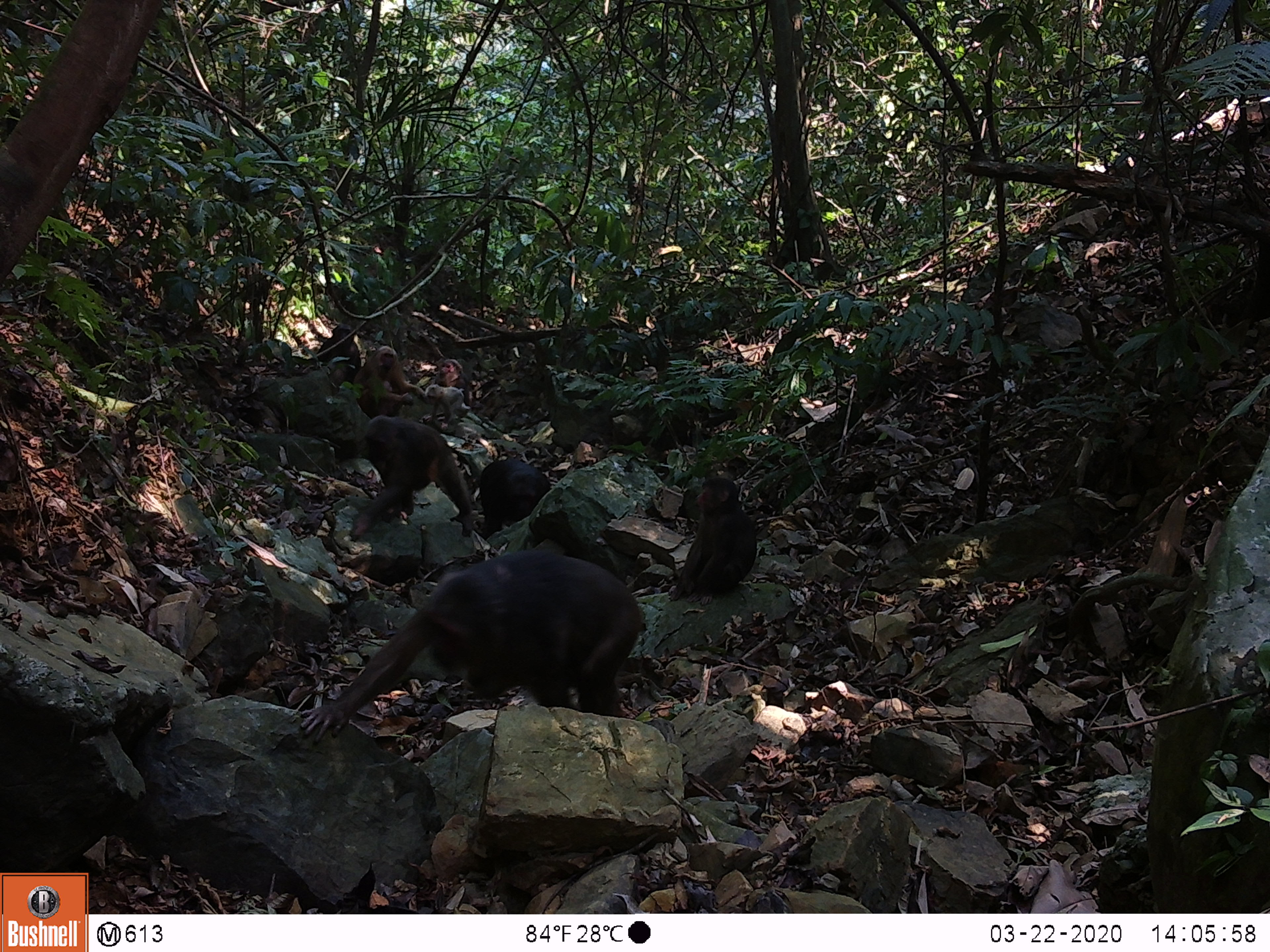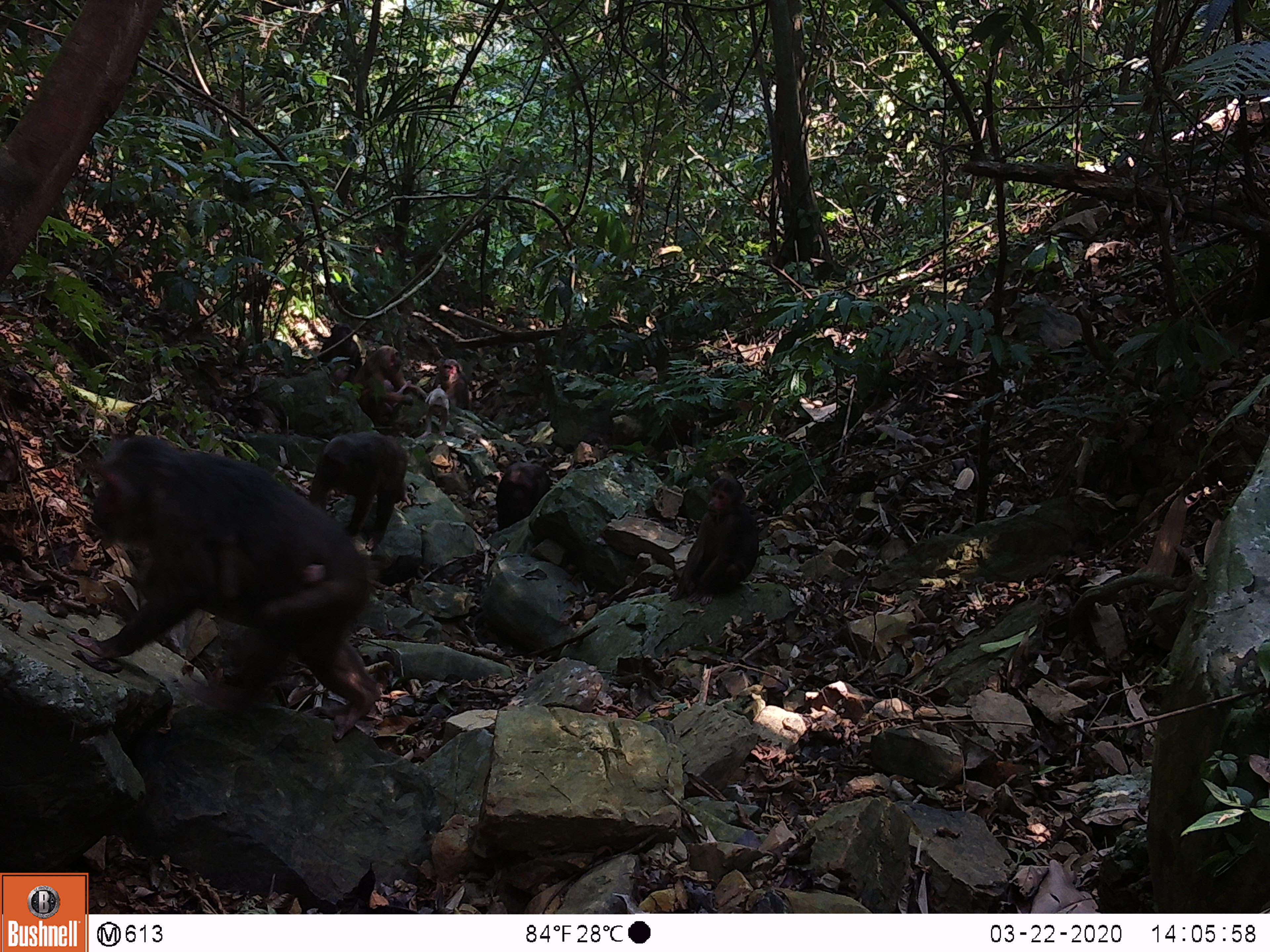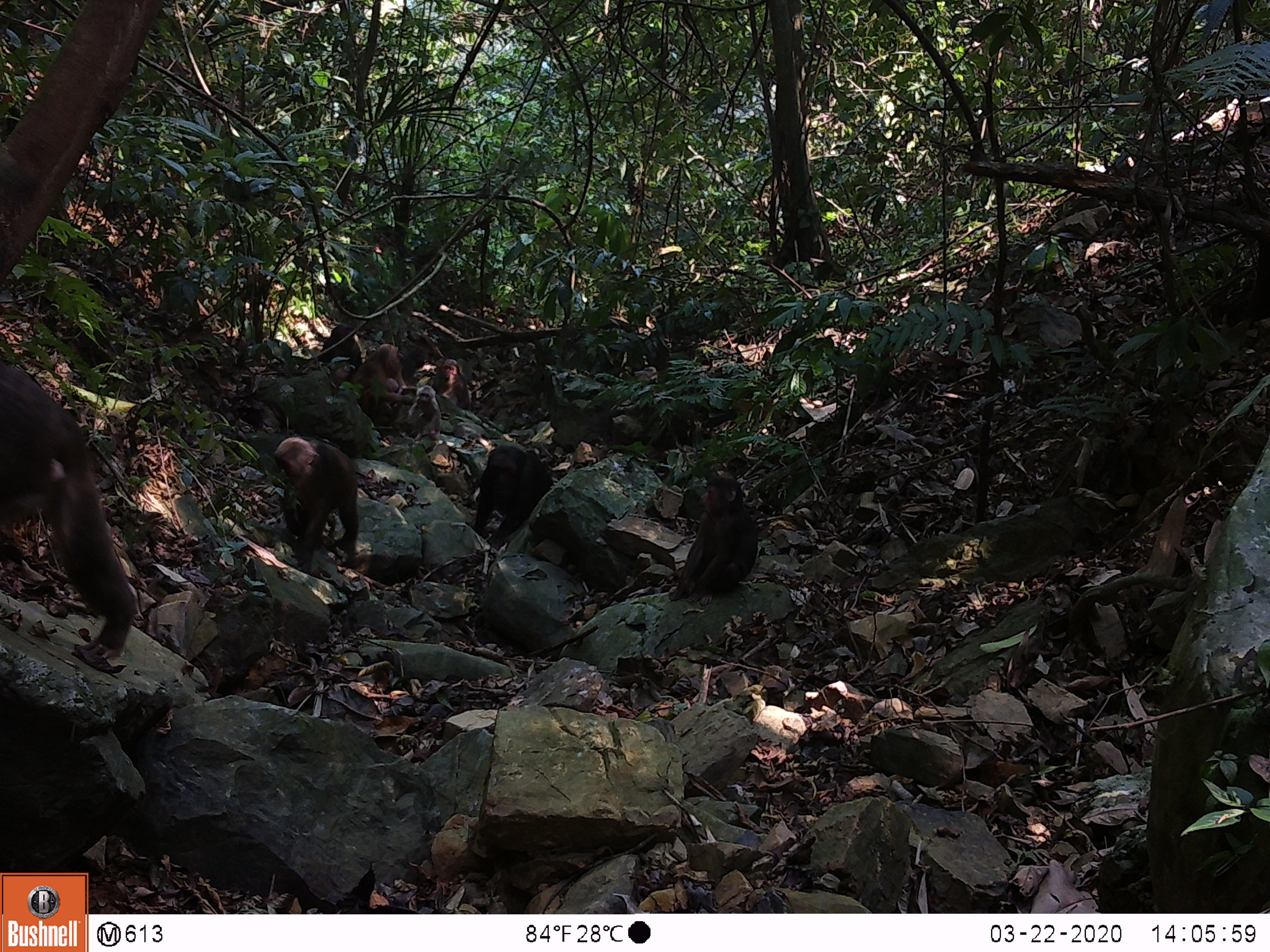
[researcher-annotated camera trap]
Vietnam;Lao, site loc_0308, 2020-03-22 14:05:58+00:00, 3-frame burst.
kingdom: Animalia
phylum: Chordata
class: Mammalia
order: Primates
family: Cercopithecidae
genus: Macaca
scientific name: Macaca arctoides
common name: stump-tailed macaque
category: stump tailed macaque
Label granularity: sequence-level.